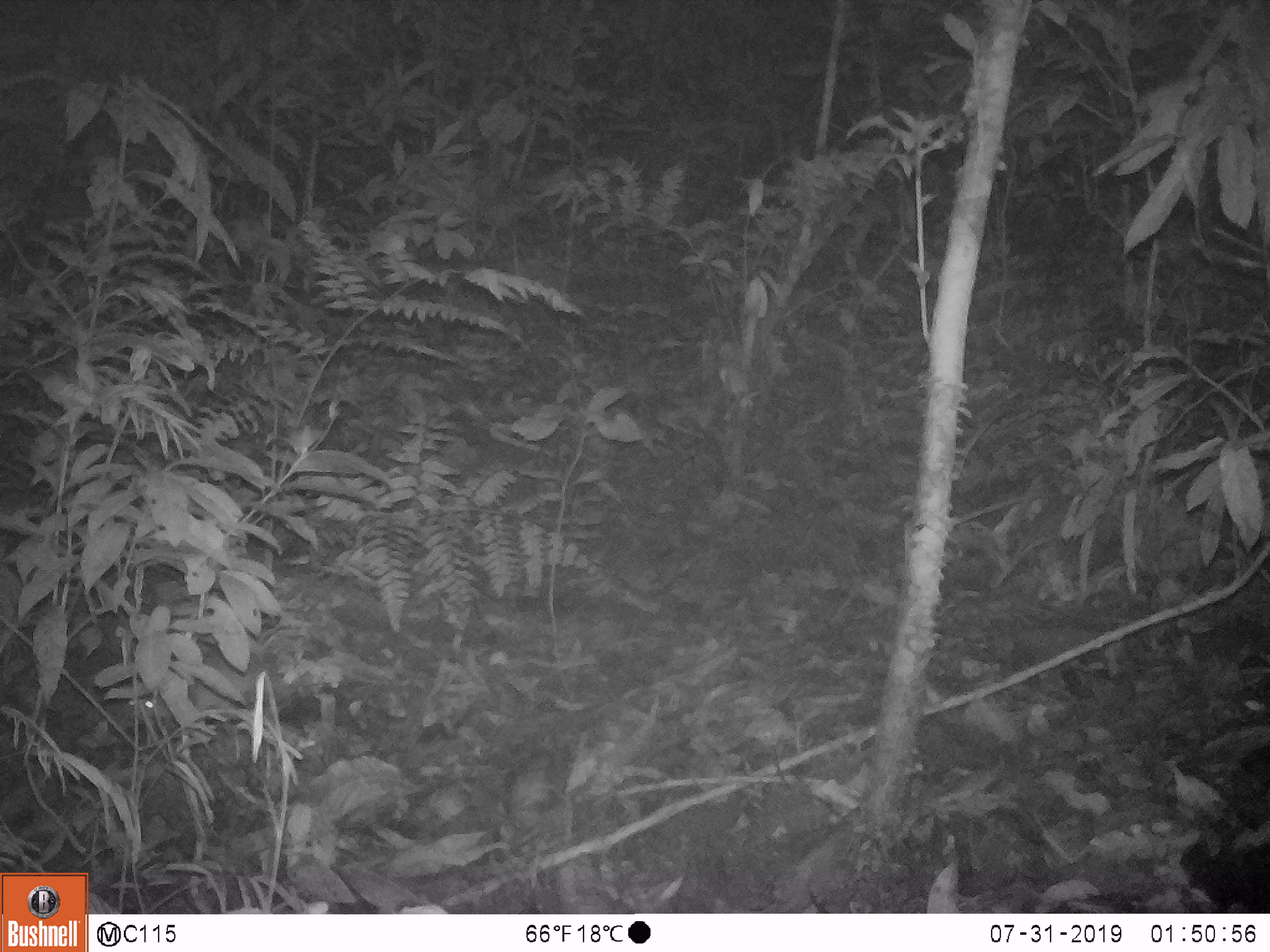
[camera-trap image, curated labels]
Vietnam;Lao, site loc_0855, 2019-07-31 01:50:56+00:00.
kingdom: Animalia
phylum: Chordata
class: Mammalia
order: Rodentia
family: Muridae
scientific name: Muridae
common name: old-world mice and rats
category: unidentified murid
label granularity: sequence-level